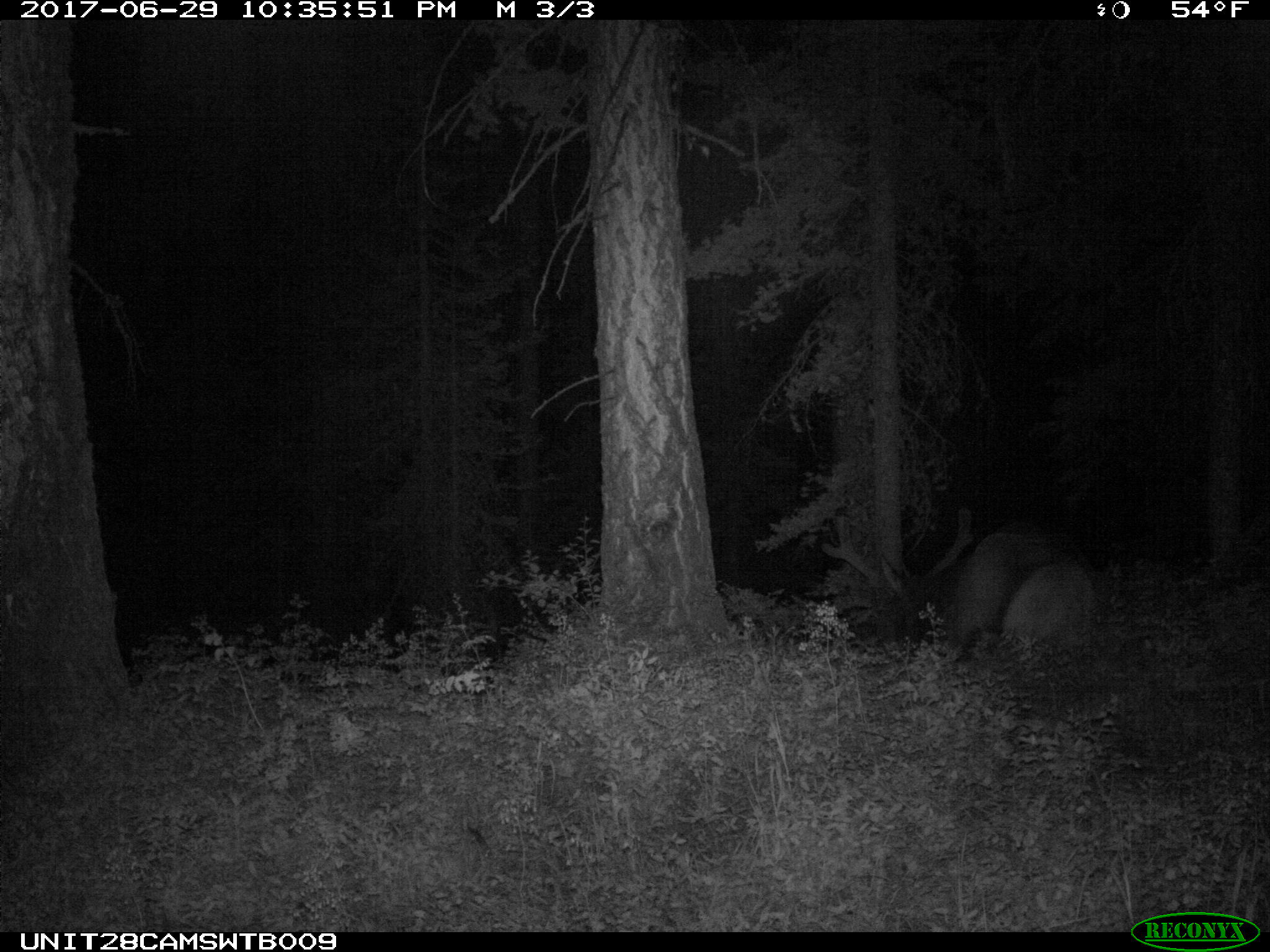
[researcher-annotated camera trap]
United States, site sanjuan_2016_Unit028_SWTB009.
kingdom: Animalia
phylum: Chordata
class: Mammalia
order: Artiodactyla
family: Cervidae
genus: Cervus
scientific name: Cervus elaphus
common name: red deer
Cervus elaphus (red deer).